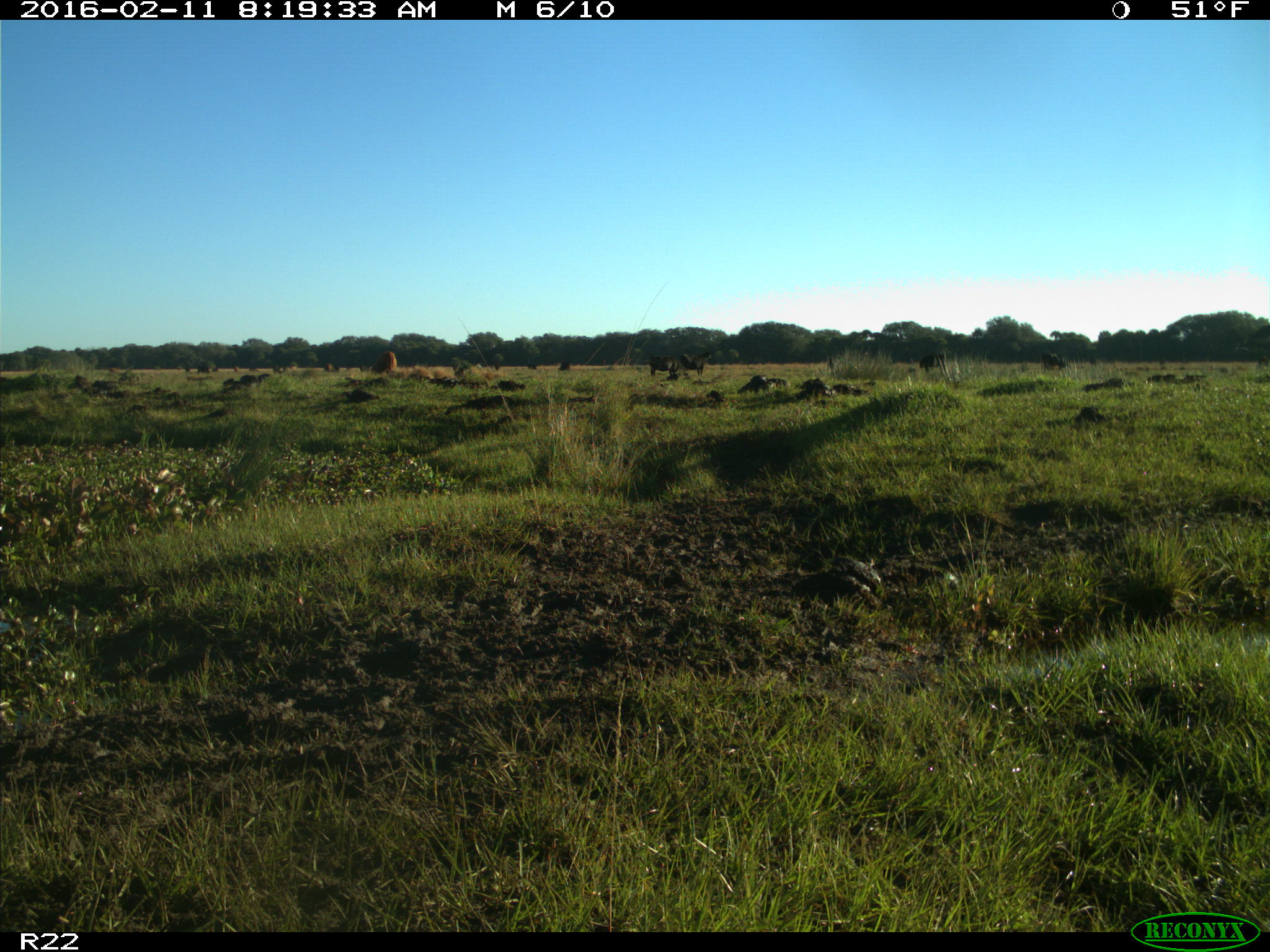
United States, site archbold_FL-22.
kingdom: Animalia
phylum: Chordata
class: Mammalia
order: Artiodactyla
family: Bovidae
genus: Bos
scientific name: Bos taurus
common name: domestic cow